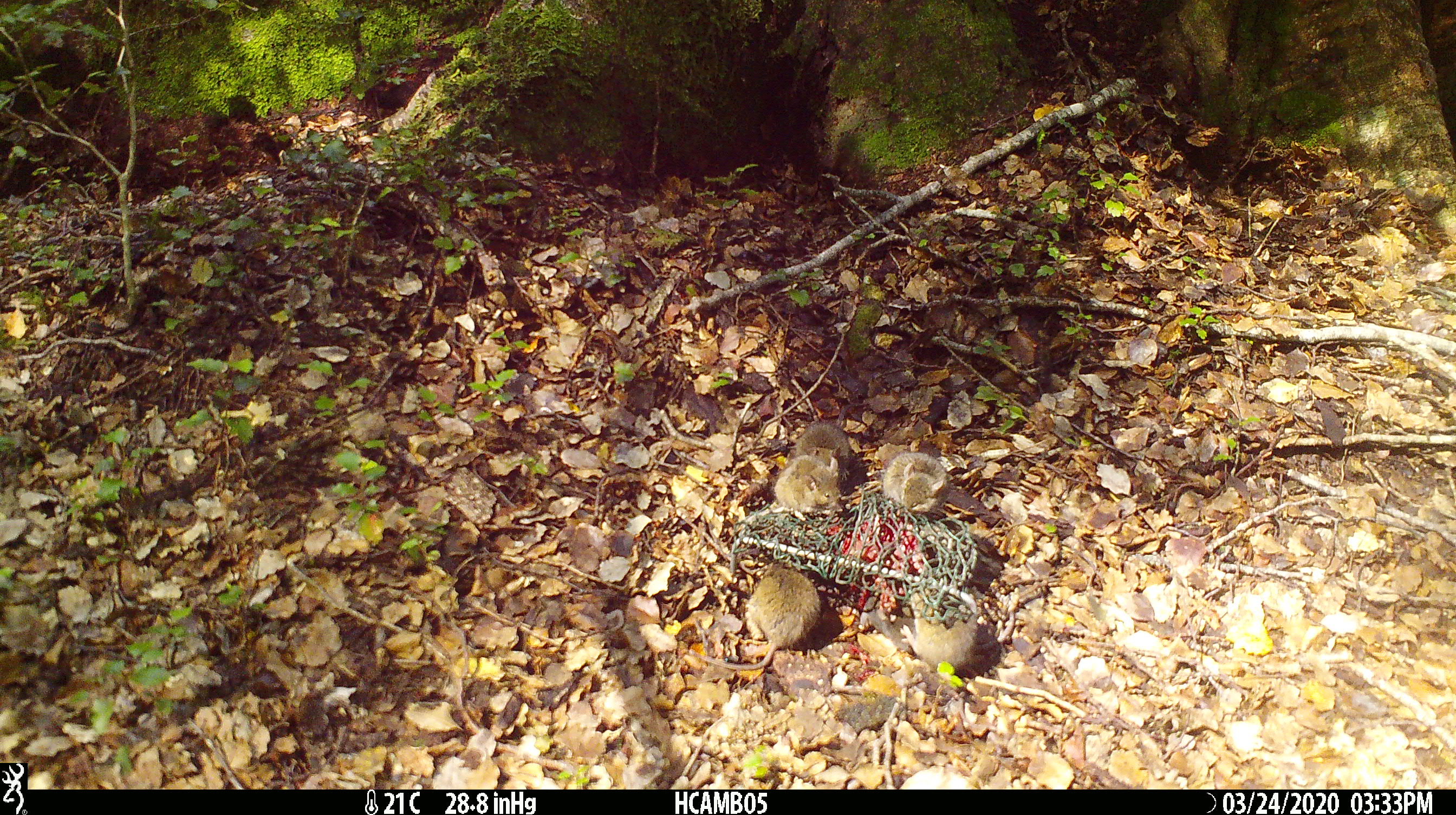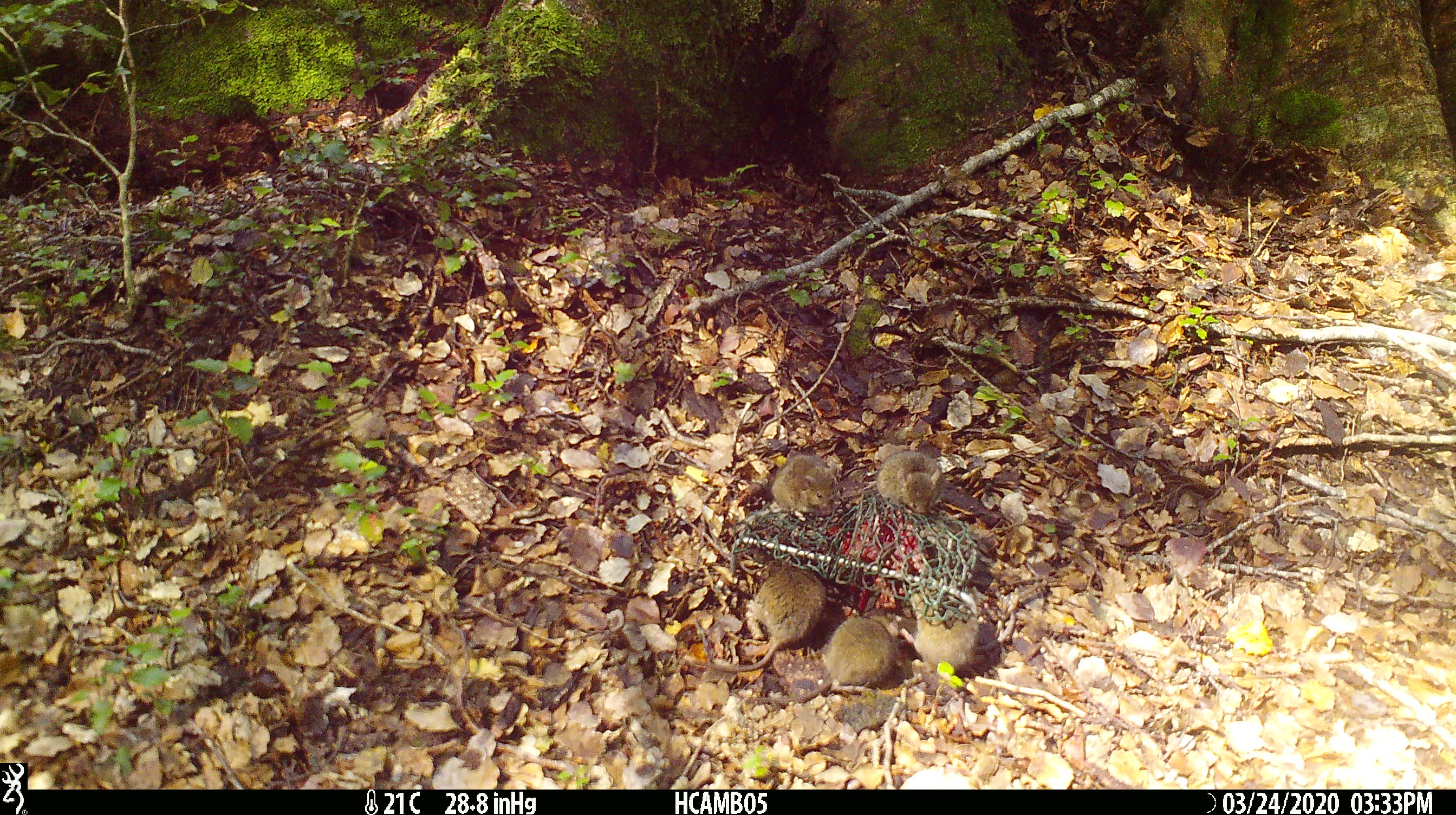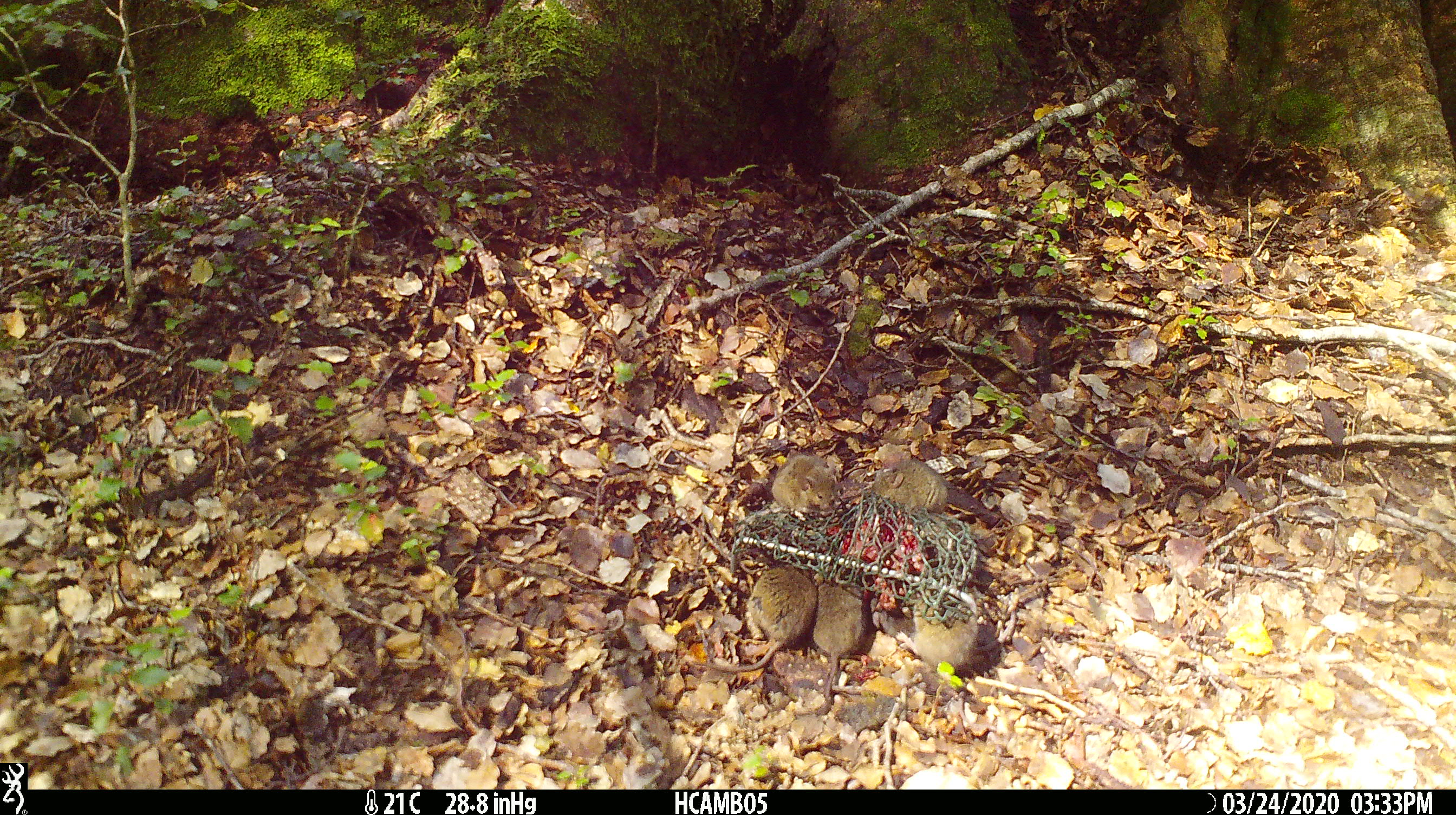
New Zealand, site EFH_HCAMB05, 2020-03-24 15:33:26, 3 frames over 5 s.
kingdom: Animalia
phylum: Chordata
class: Mammalia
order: Rodentia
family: Muridae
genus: Mus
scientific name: Mus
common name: mouse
Mouse (Mus).